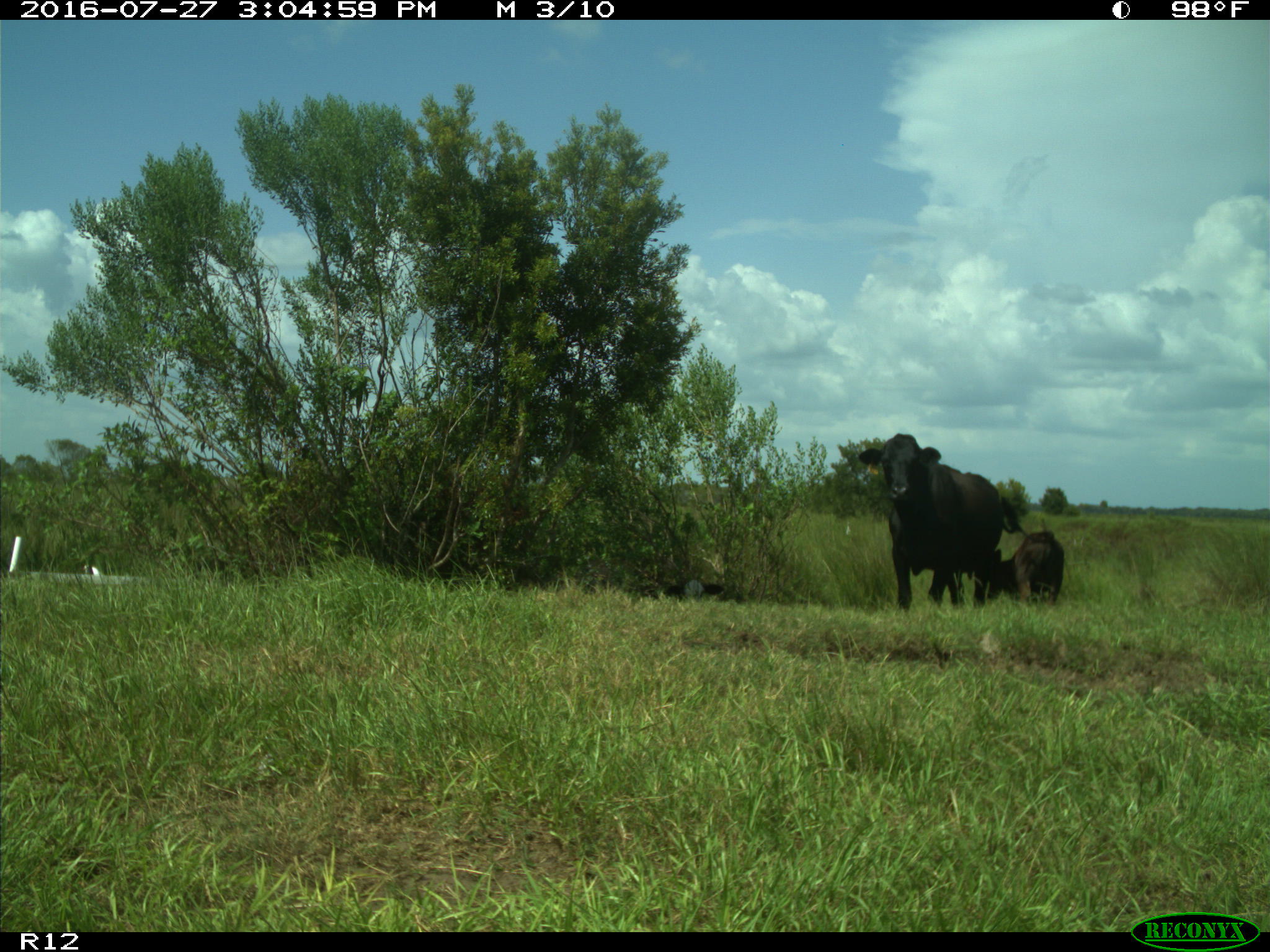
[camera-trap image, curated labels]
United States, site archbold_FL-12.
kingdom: Animalia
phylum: Chordata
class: Mammalia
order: Artiodactyla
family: Bovidae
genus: Bos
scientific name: Bos taurus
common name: domestic cow